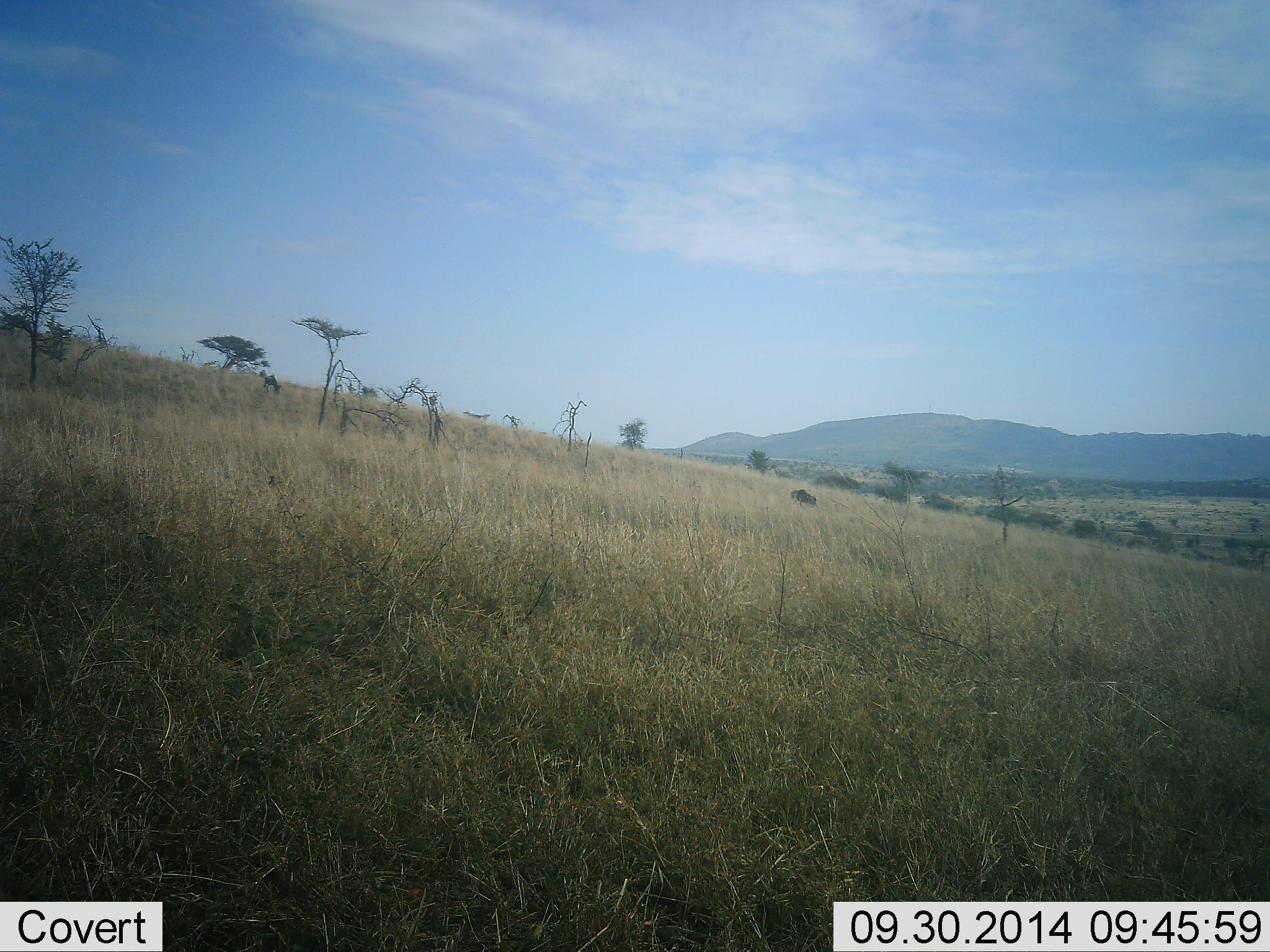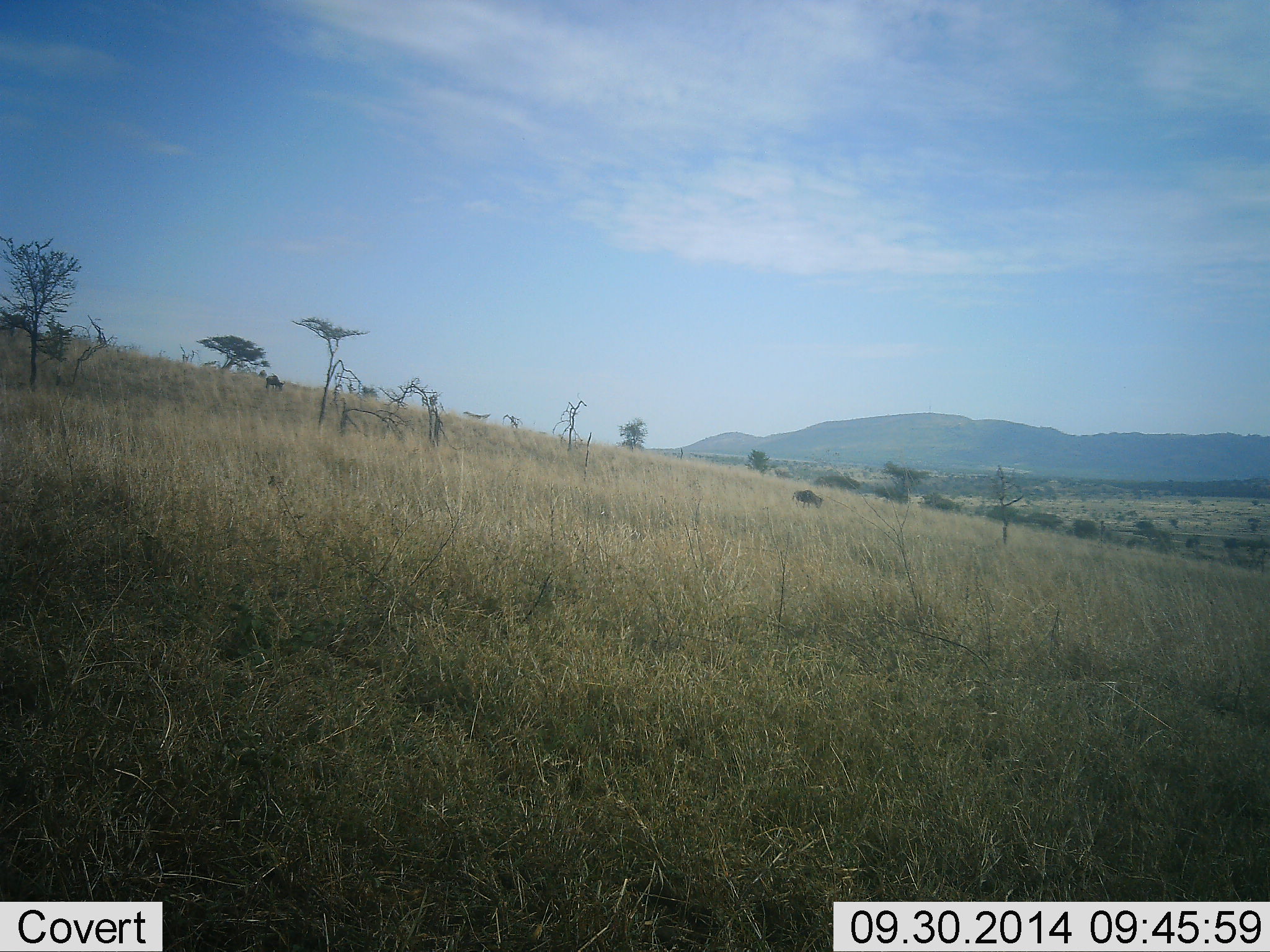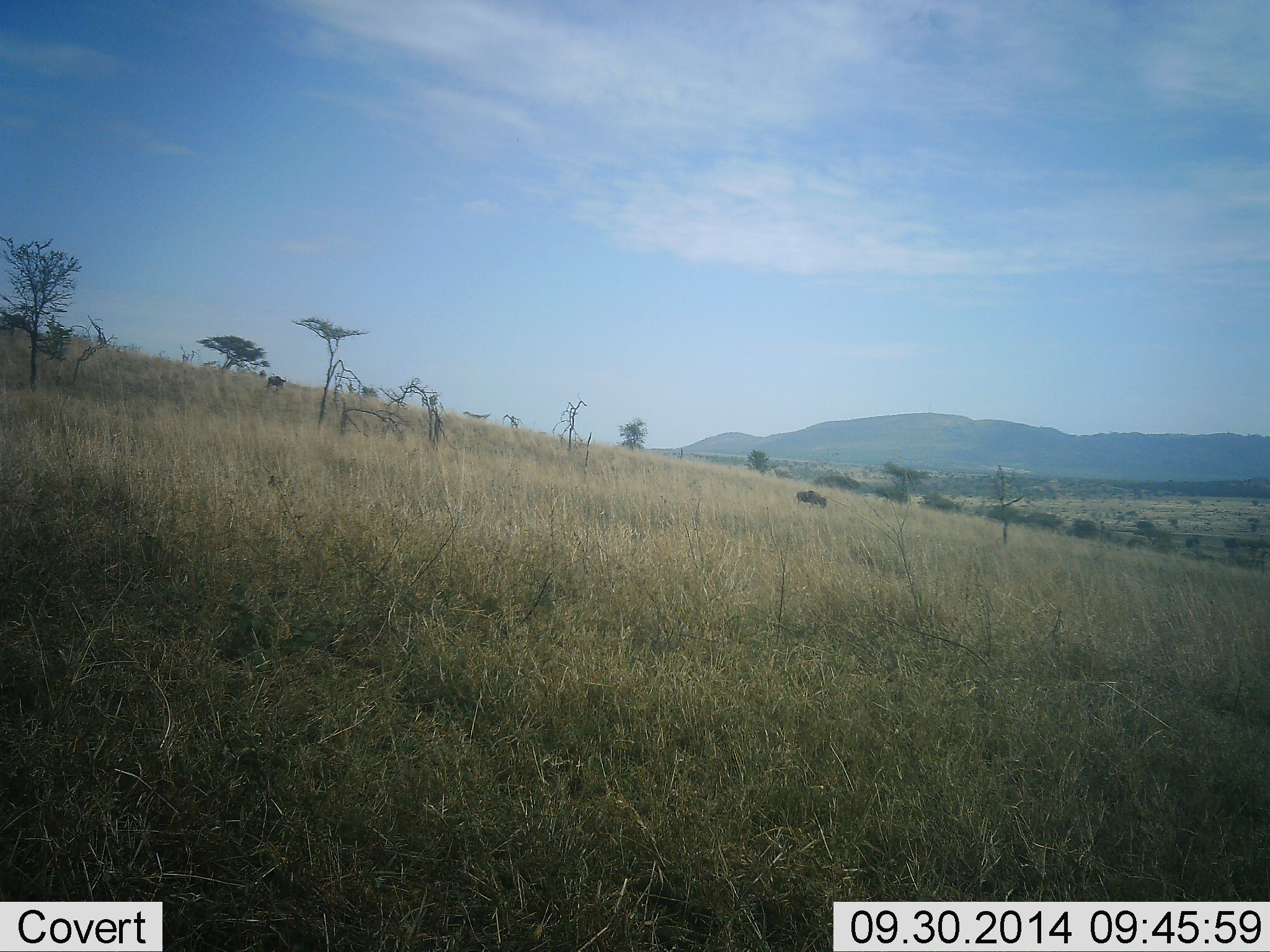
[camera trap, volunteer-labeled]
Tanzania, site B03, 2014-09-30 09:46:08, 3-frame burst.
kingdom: Animalia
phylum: Chordata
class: Mammalia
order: Artiodactyla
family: Bovidae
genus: Connochaetes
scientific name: Connochaetes taurinus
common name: blue wildebeest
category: wildebeest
Wildebeest (blue wildebeest) (Connochaetes taurinus), count 2. Behavior (volunteer vote fractions): standing 10%, resting 0%, moving 50%, interacting 0%. Young present (vote fraction): 0%. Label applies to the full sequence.